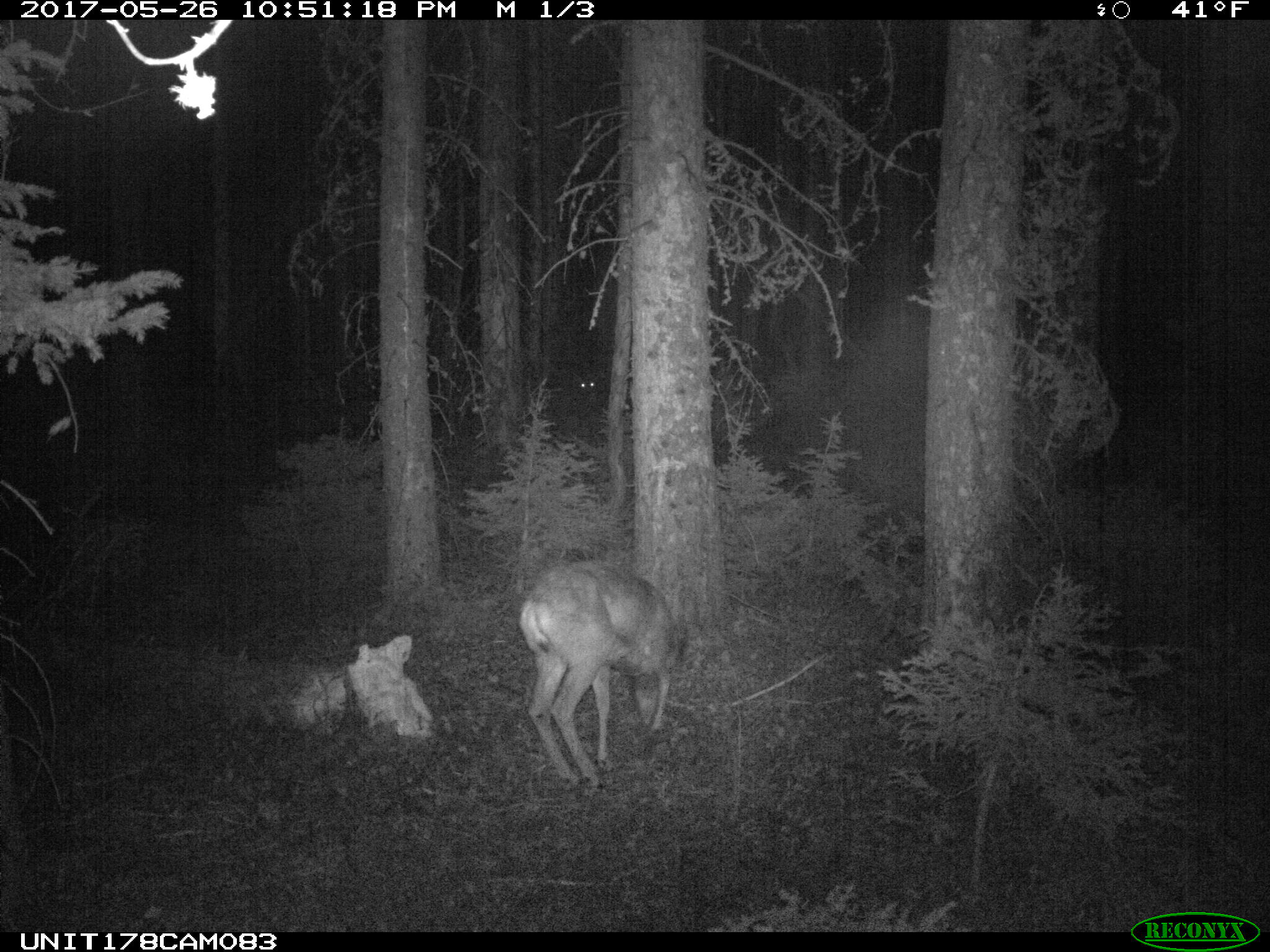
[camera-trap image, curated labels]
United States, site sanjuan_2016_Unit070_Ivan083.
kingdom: Animalia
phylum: Chordata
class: Mammalia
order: Artiodactyla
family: Cervidae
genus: Odocoileus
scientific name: Odocoileus hemionus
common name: mule deer